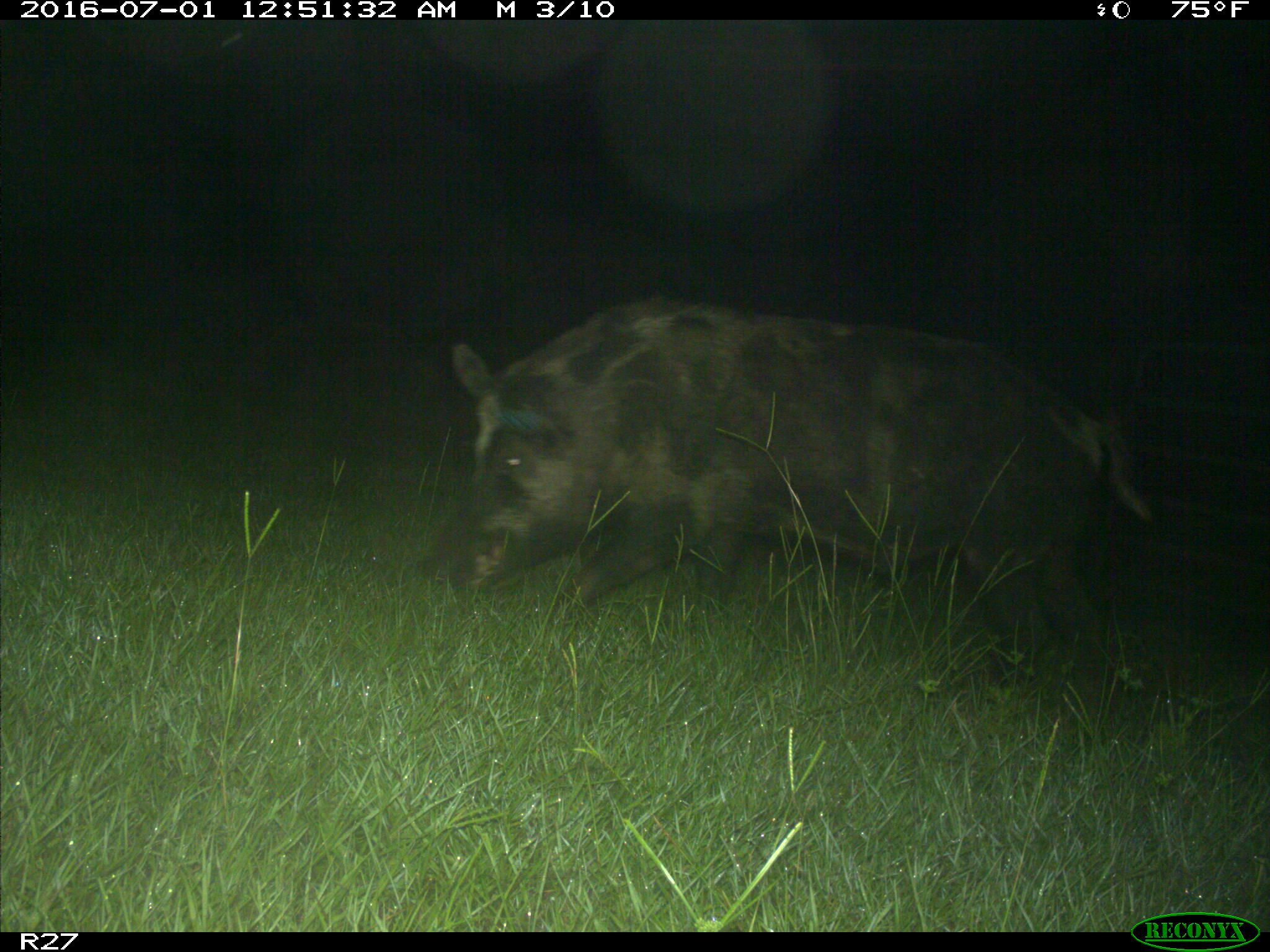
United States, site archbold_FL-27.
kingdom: Animalia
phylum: Chordata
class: Mammalia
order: Artiodactyla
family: Suidae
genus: Sus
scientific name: Sus scrofa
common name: wild boar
Sus scrofa (wild boar).